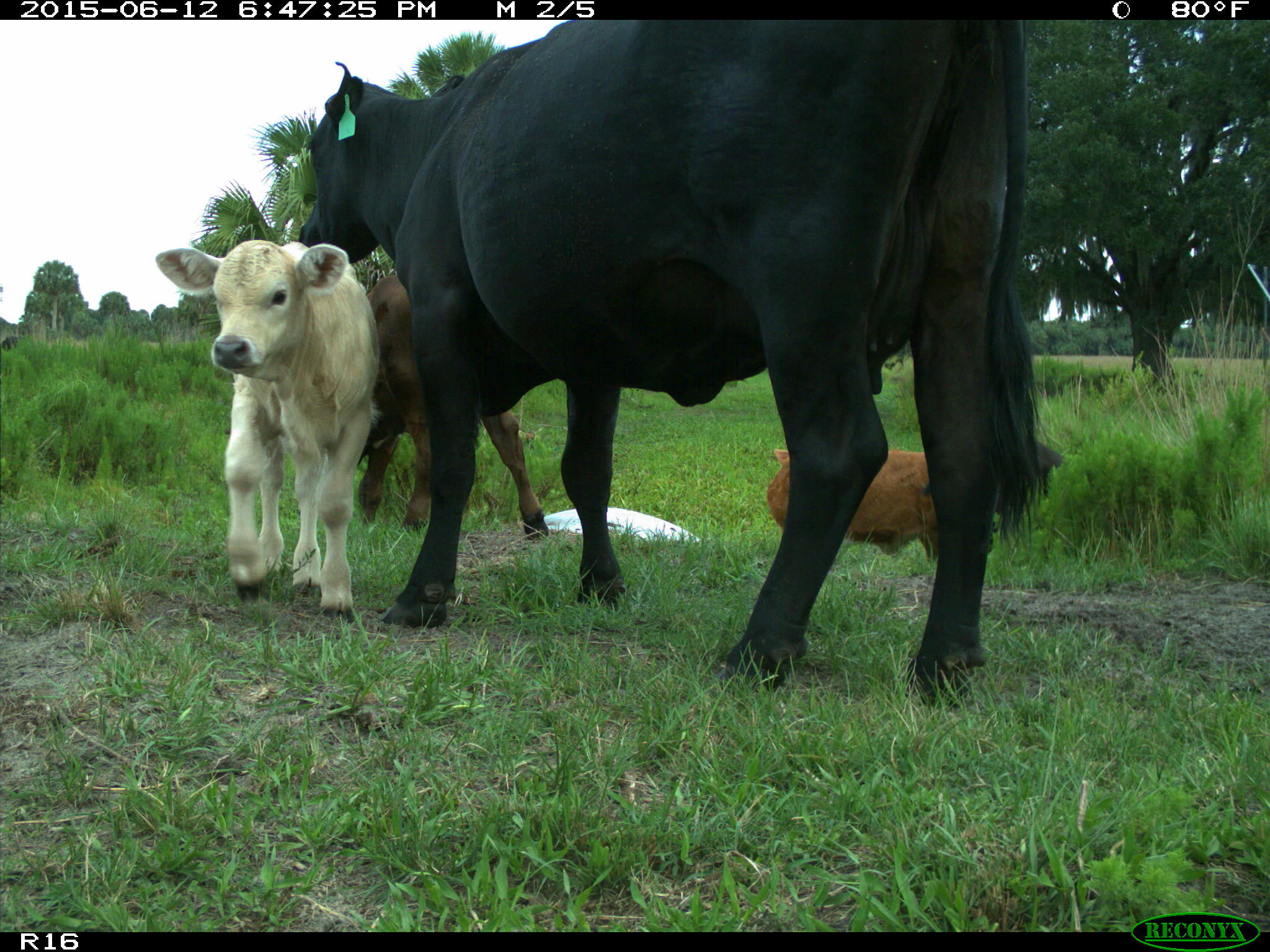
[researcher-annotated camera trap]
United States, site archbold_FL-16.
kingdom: Animalia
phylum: Chordata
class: Mammalia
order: Artiodactyla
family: Bovidae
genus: Bos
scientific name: Bos taurus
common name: domestic cow